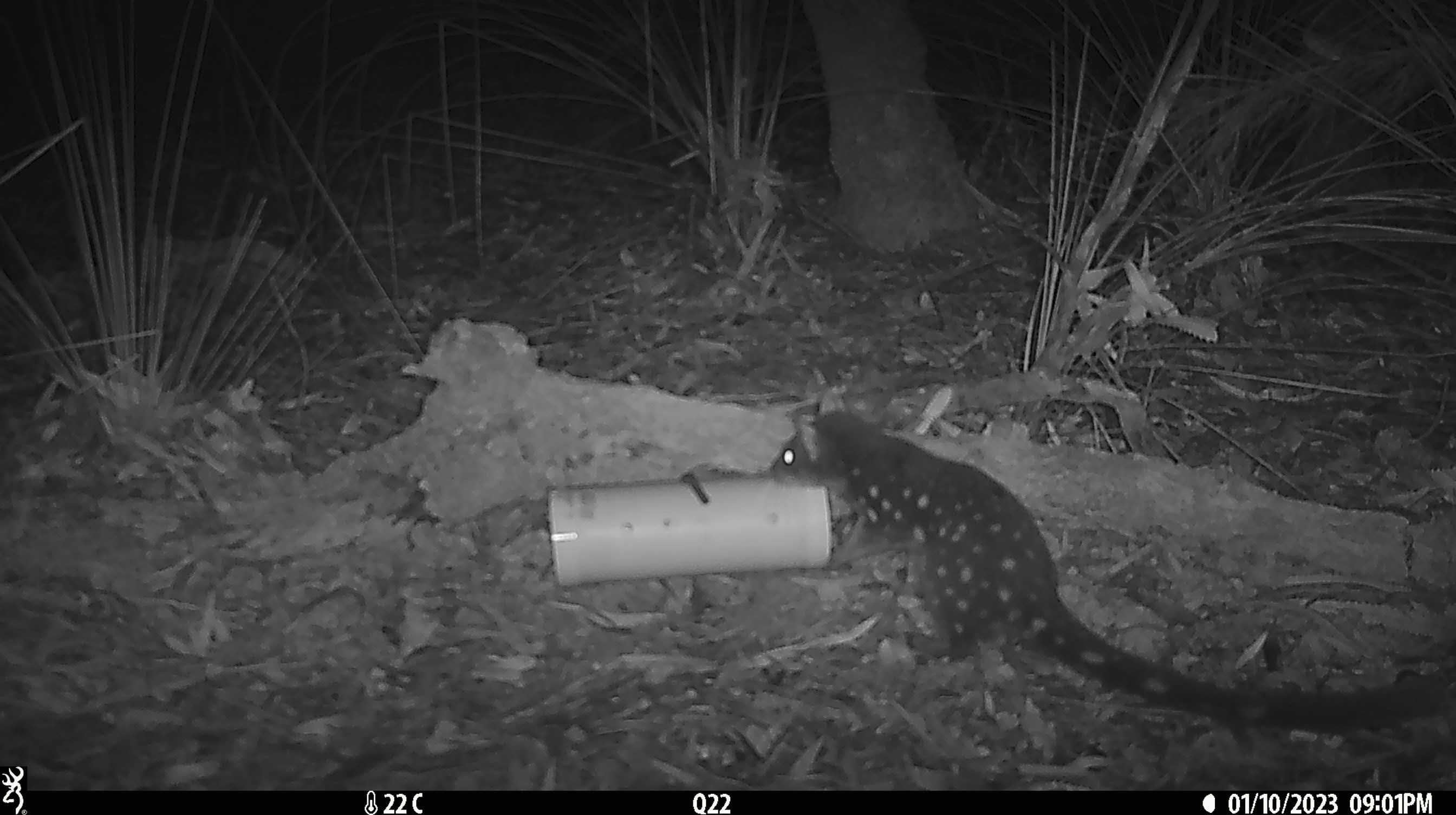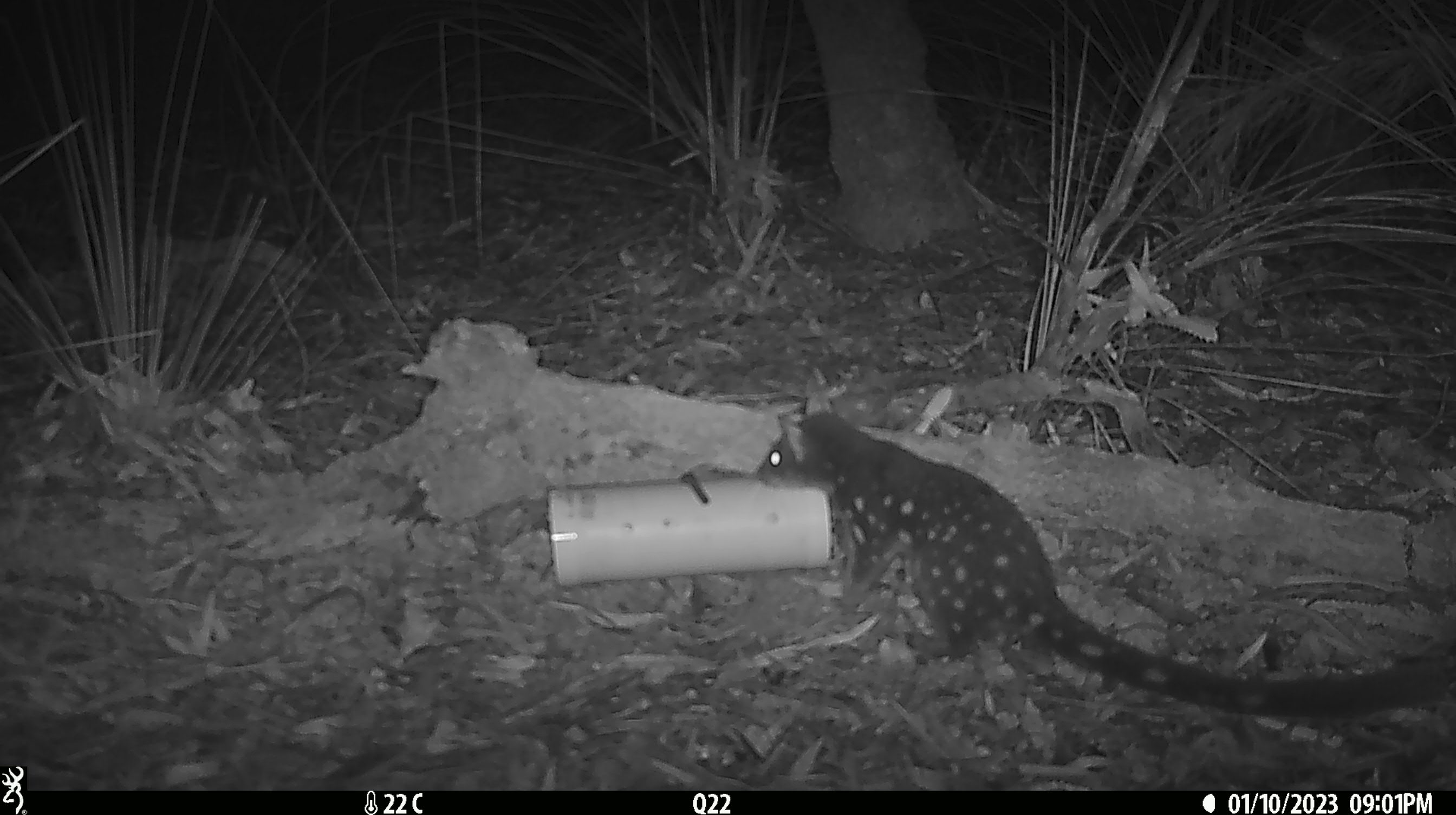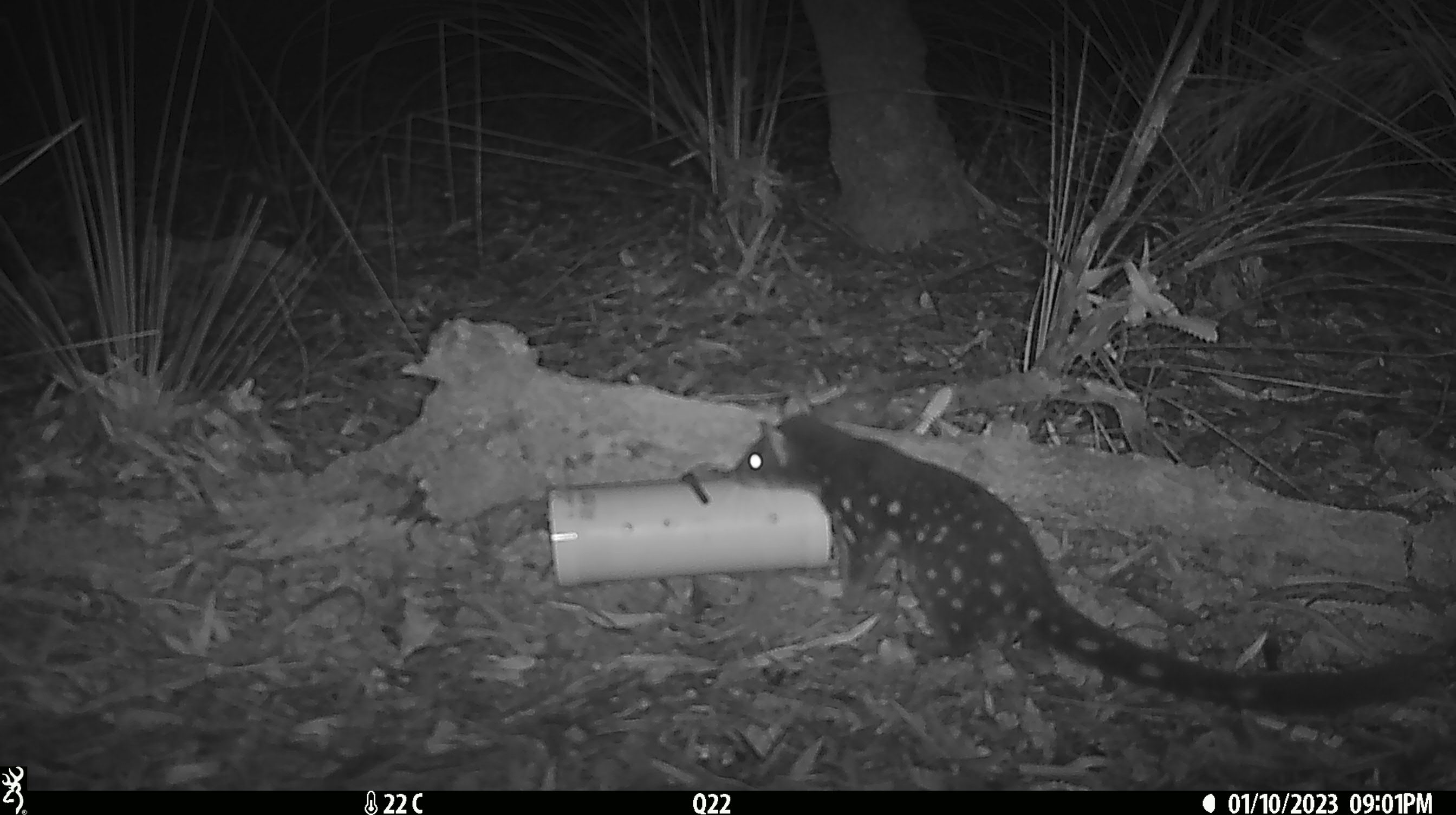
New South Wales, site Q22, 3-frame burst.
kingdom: Animalia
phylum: Chordata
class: Mammalia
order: Dasyuromorphia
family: Dasyuridae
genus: Dasyurus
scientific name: Dasyurus maculatus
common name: spotted-tailed quoll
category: quoll